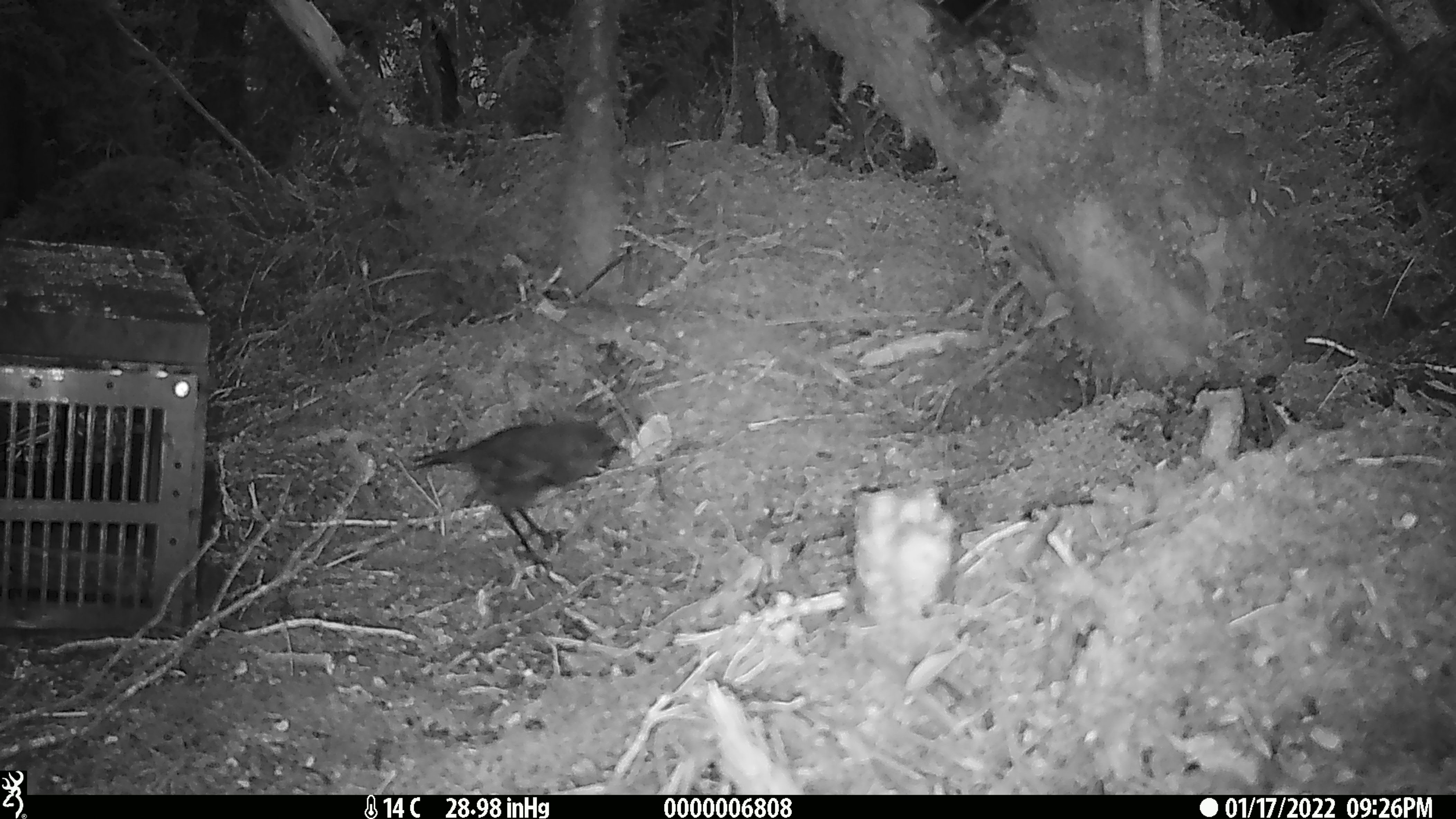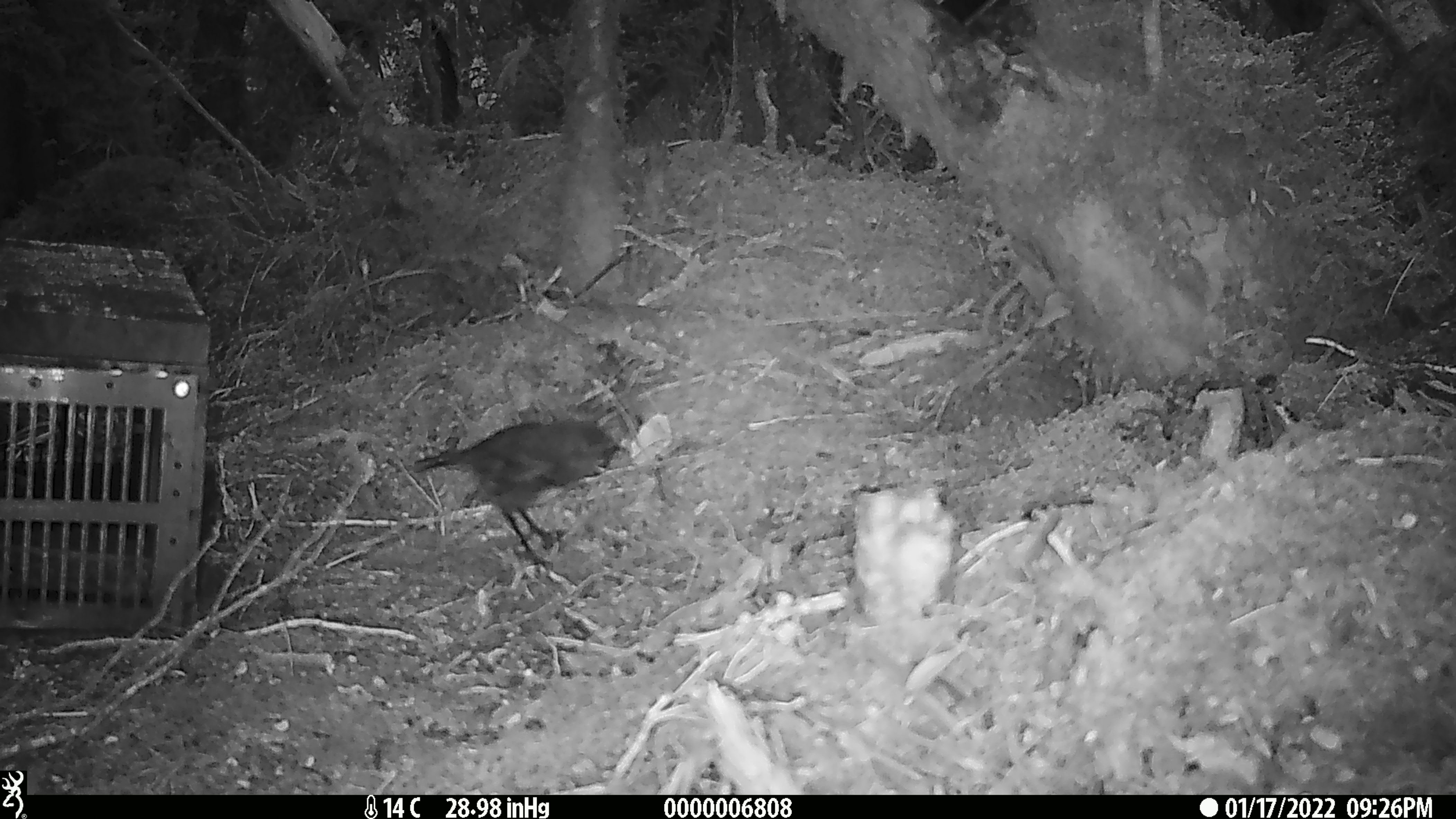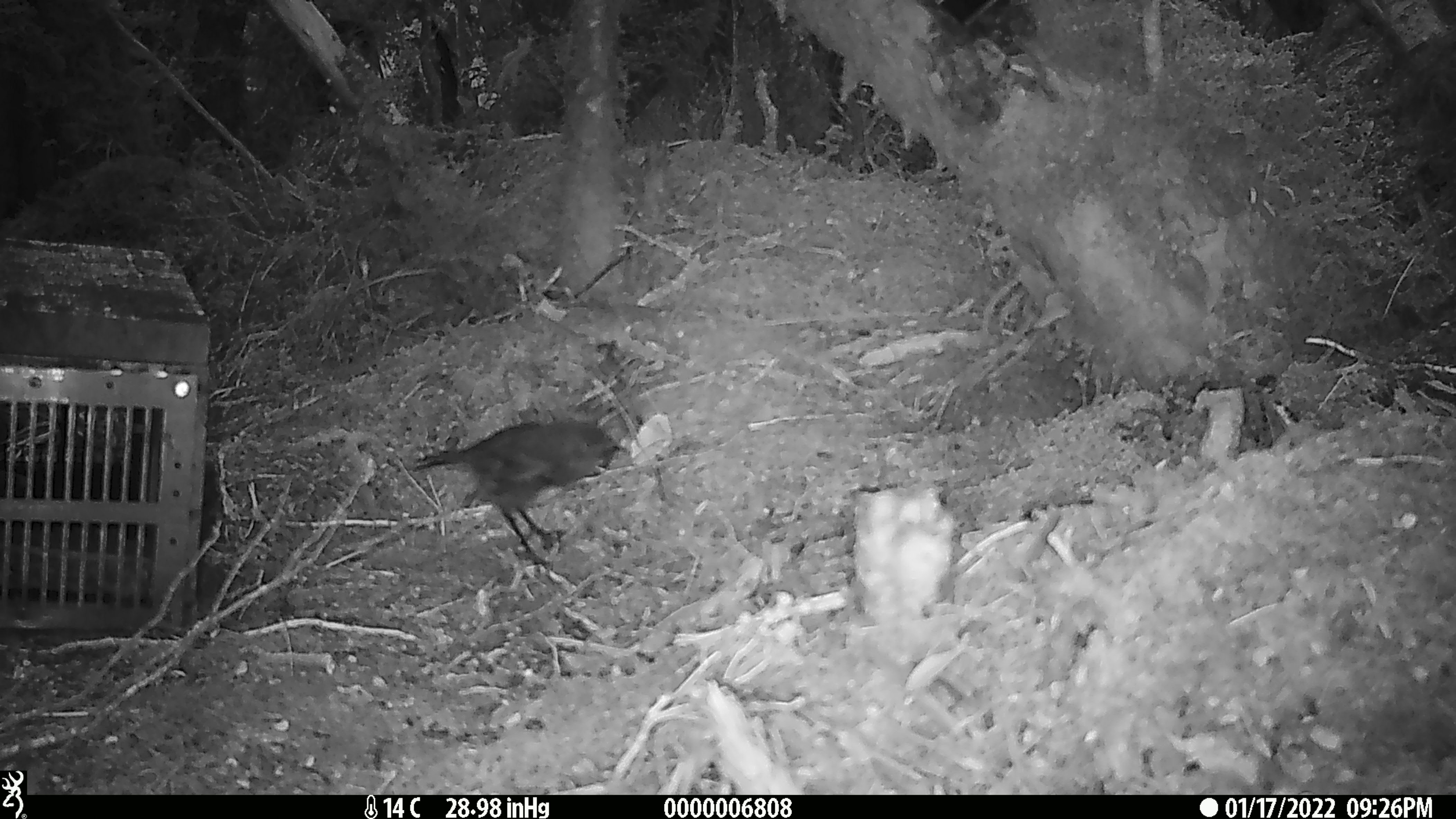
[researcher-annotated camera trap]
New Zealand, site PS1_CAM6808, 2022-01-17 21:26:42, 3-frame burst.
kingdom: Animalia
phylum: Chordata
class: Aves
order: Passeriformes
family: Petroicidae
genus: Petroica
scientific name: Petroica australis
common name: new zealand robin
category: robin